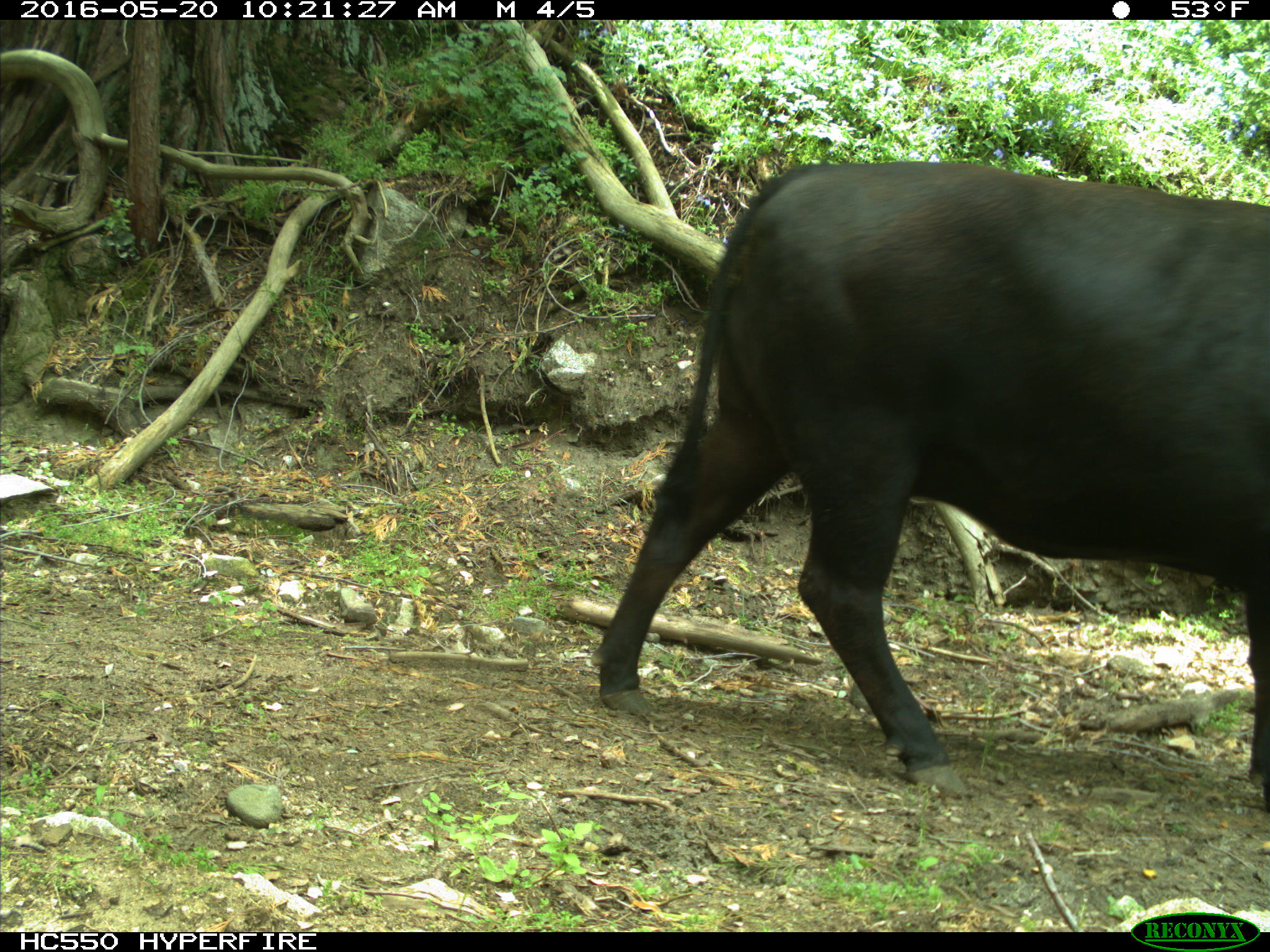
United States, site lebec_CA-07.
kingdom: Animalia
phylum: Chordata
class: Mammalia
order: Artiodactyla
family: Bovidae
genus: Bos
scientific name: Bos taurus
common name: domestic cow